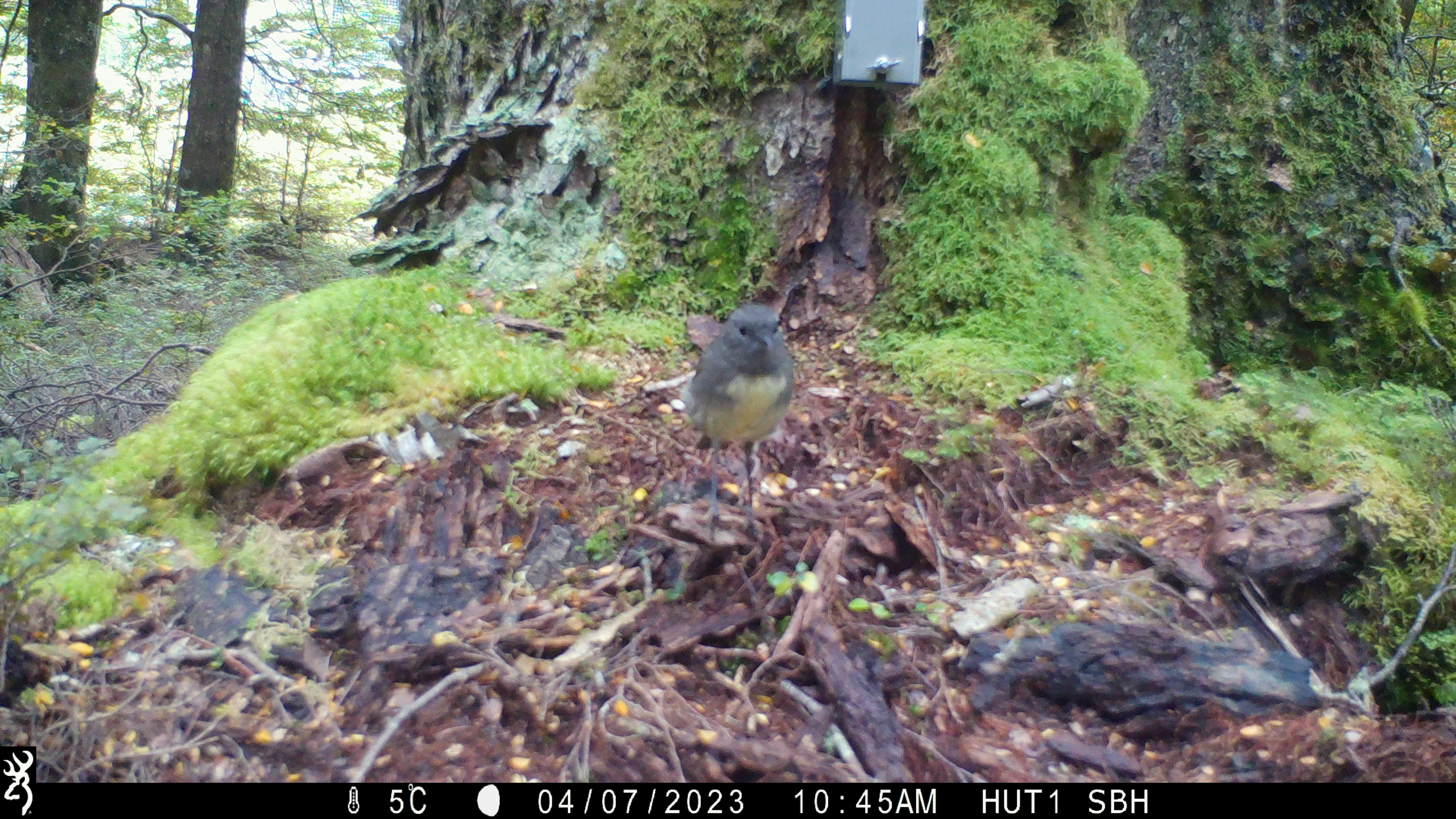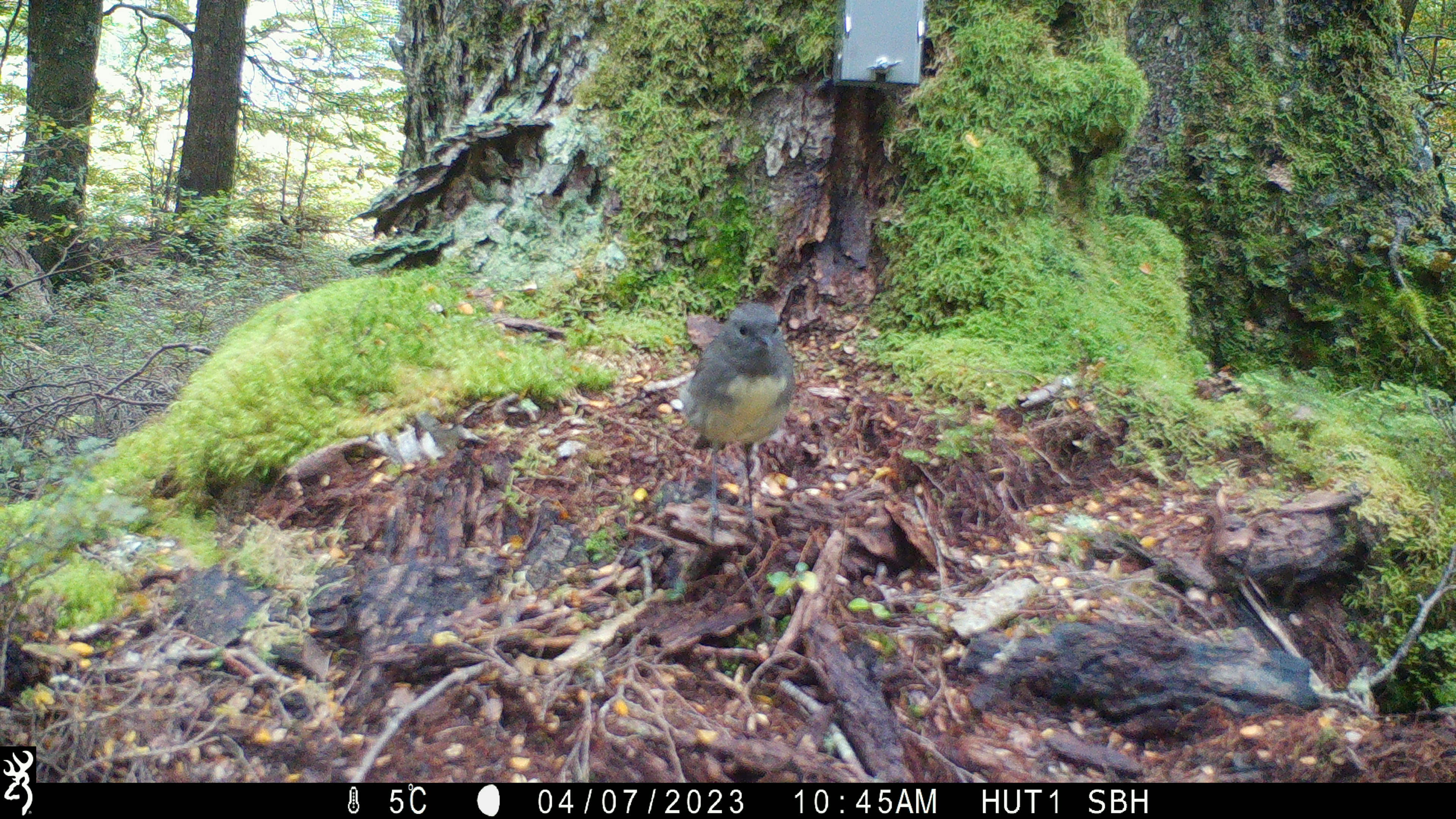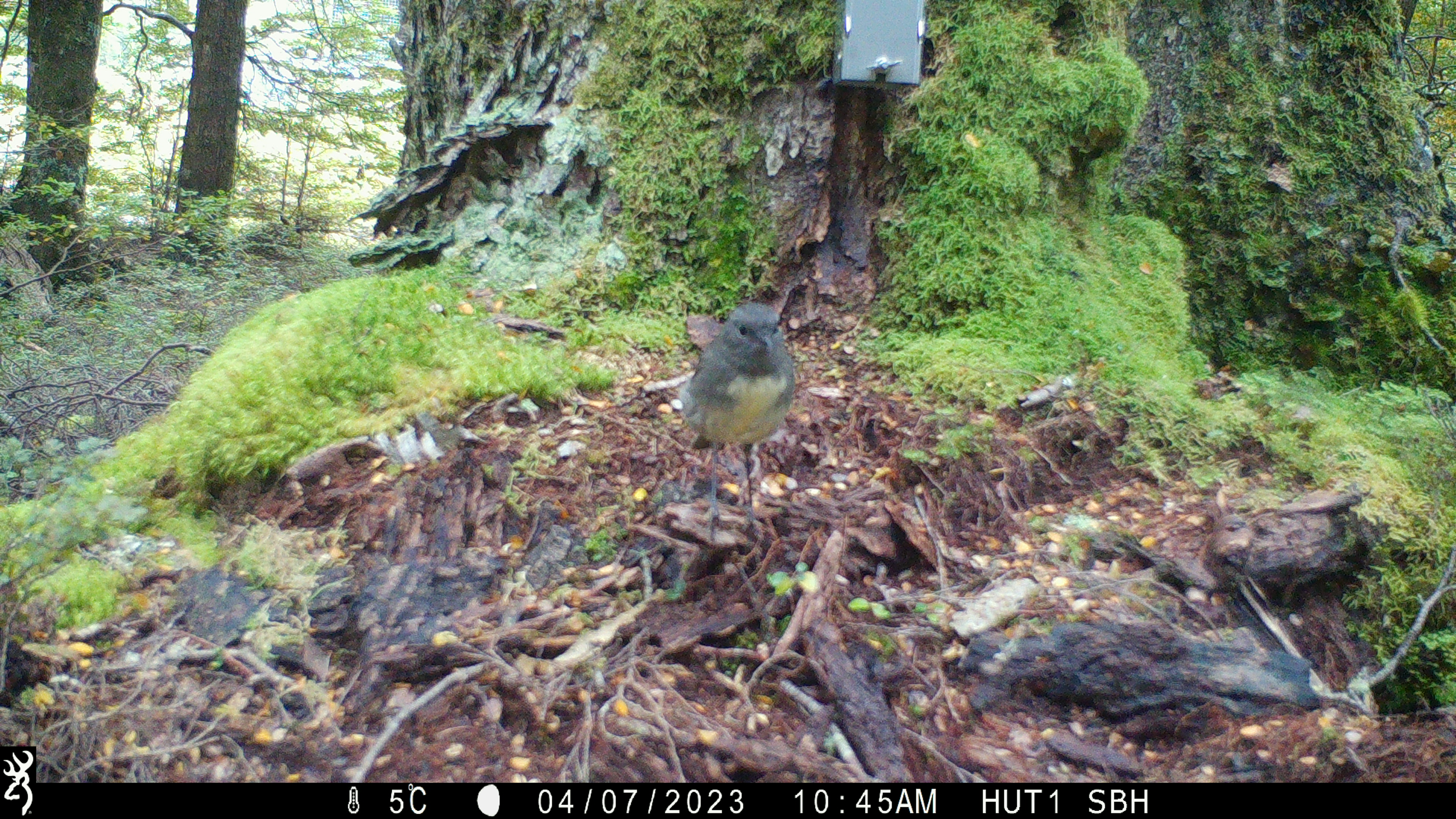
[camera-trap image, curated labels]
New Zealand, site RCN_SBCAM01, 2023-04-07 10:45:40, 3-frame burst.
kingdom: Animalia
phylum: Chordata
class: Aves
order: Passeriformes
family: Petroicidae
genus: Petroica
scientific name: Petroica australis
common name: new zealand robin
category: robin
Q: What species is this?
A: Robin (new zealand robin) (Petroica australis).